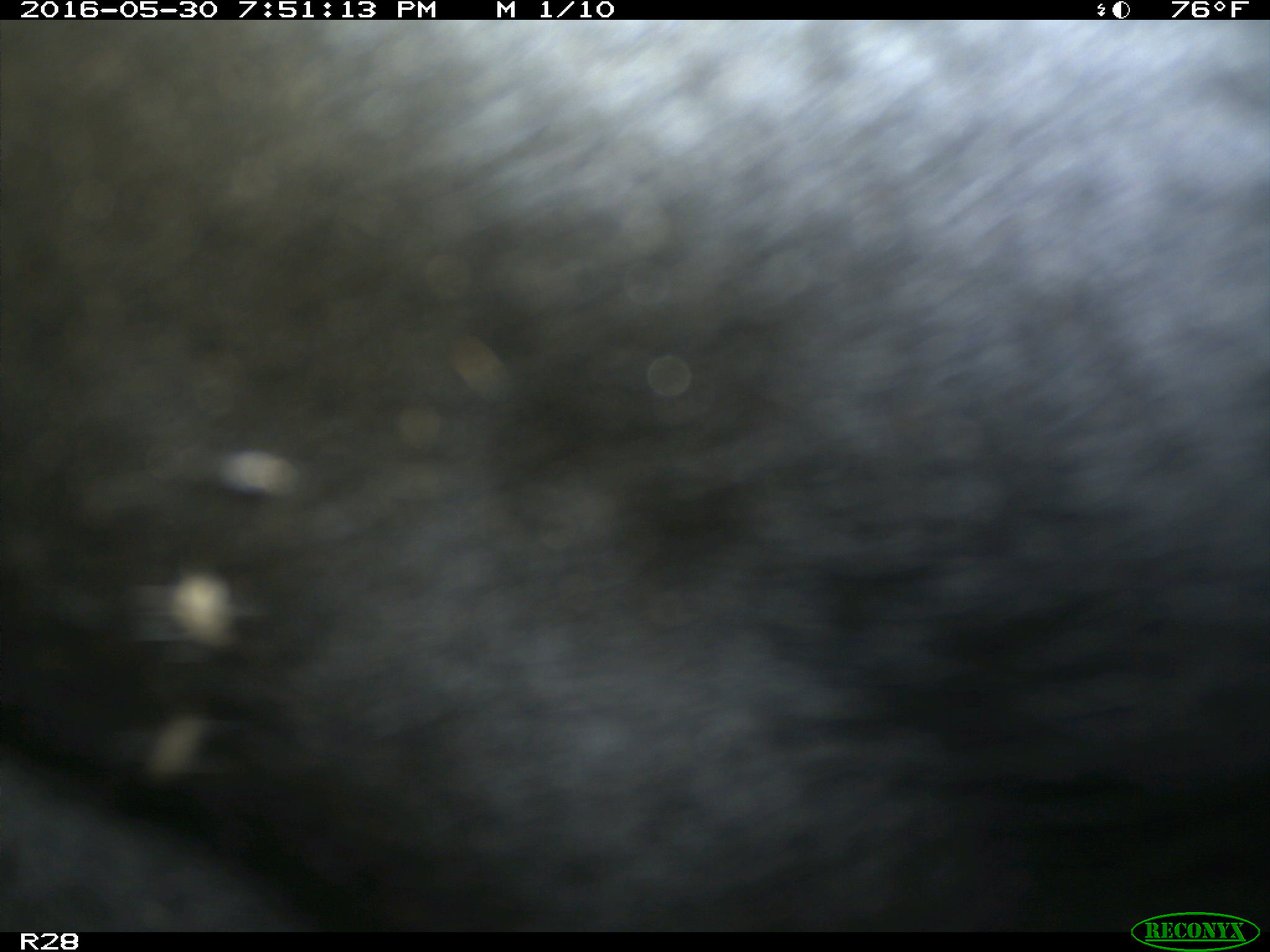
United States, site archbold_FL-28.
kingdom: Animalia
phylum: Chordata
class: Mammalia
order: Artiodactyla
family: Bovidae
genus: Bos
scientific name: Bos taurus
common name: domestic cow